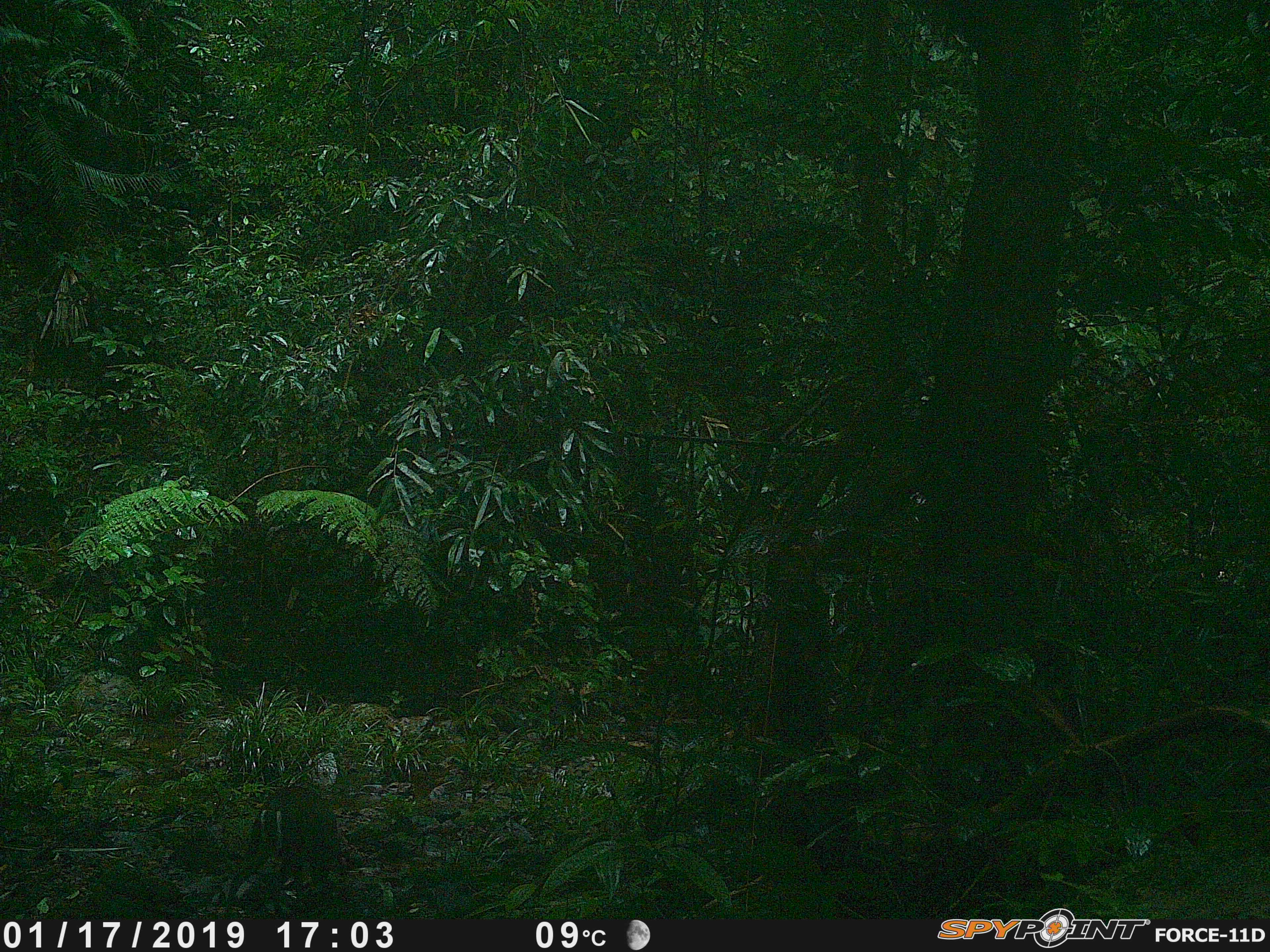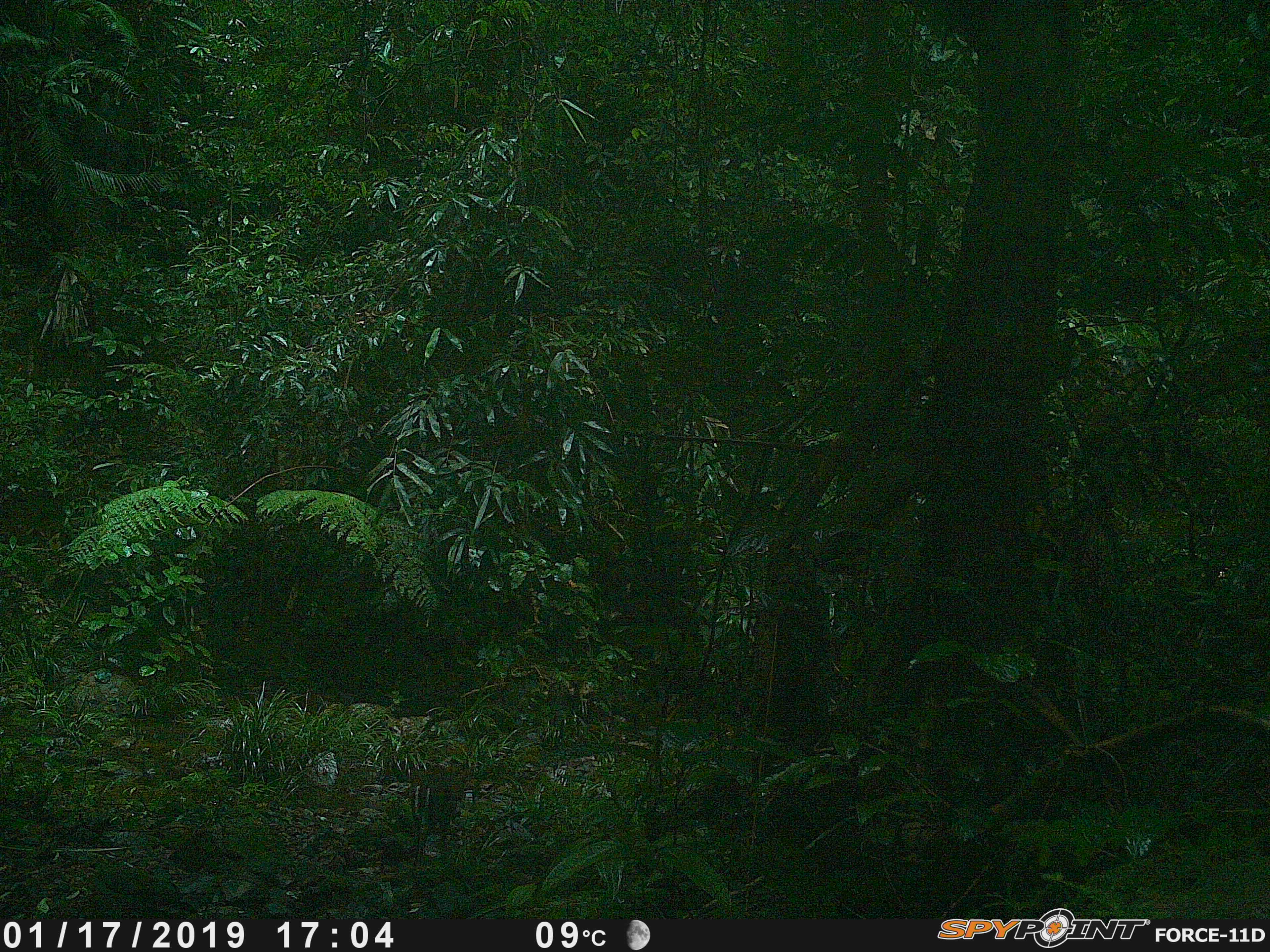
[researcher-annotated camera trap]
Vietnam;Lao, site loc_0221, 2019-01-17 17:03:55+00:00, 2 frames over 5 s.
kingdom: Animalia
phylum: Chordata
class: Mammalia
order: Artiodactyla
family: Cervidae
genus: Muntiacus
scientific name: Muntiacus rooseveltorum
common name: roosevelt's muntjac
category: roosevelts muntjac group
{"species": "roosevelts muntjac group (roosevelt's muntjac) (Muntiacus rooseveltorum)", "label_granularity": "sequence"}